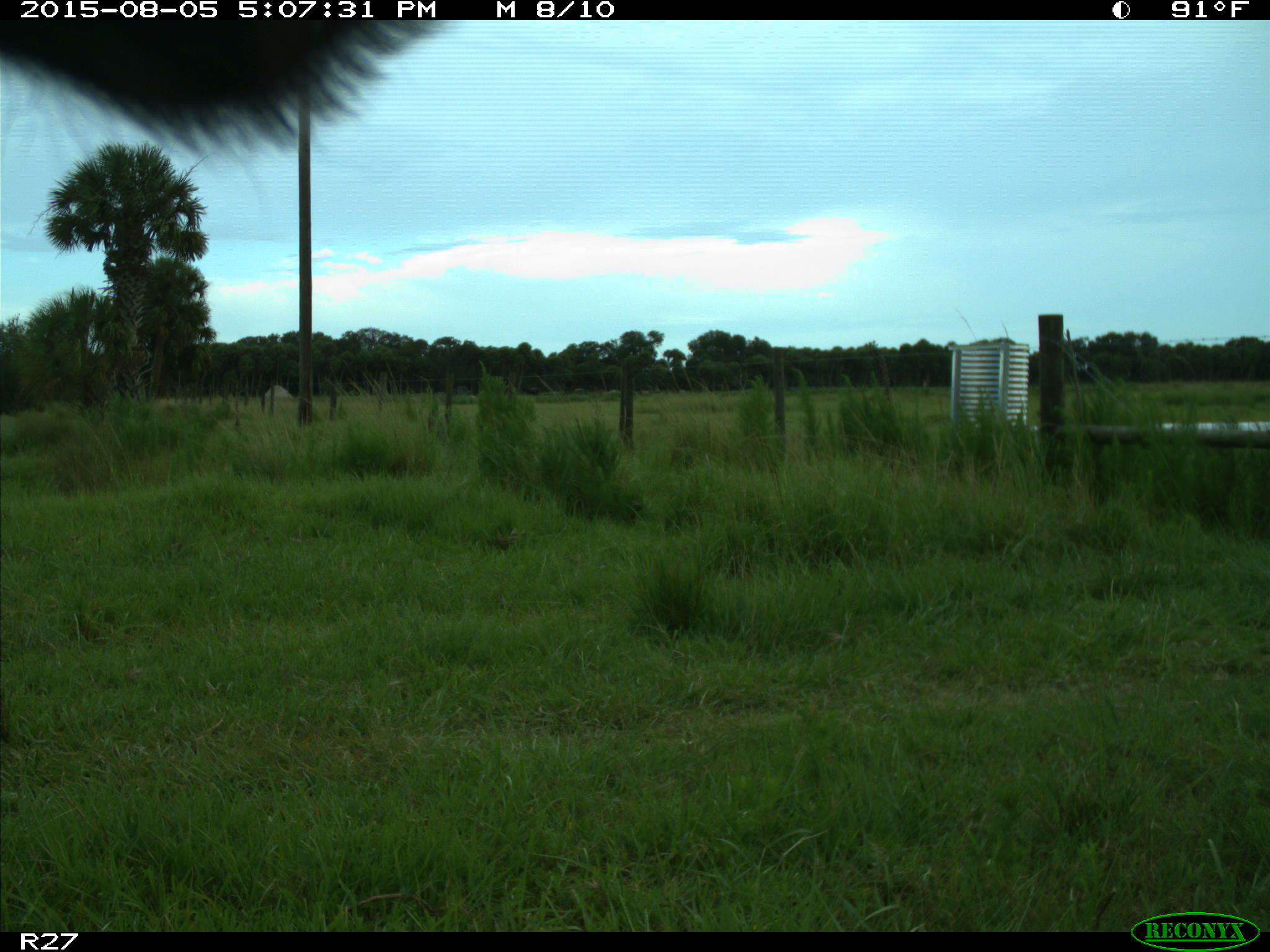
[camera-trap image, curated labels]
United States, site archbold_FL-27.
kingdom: Animalia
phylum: Chordata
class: Mammalia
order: Artiodactyla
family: Bovidae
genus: Bos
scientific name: Bos taurus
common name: domestic cow